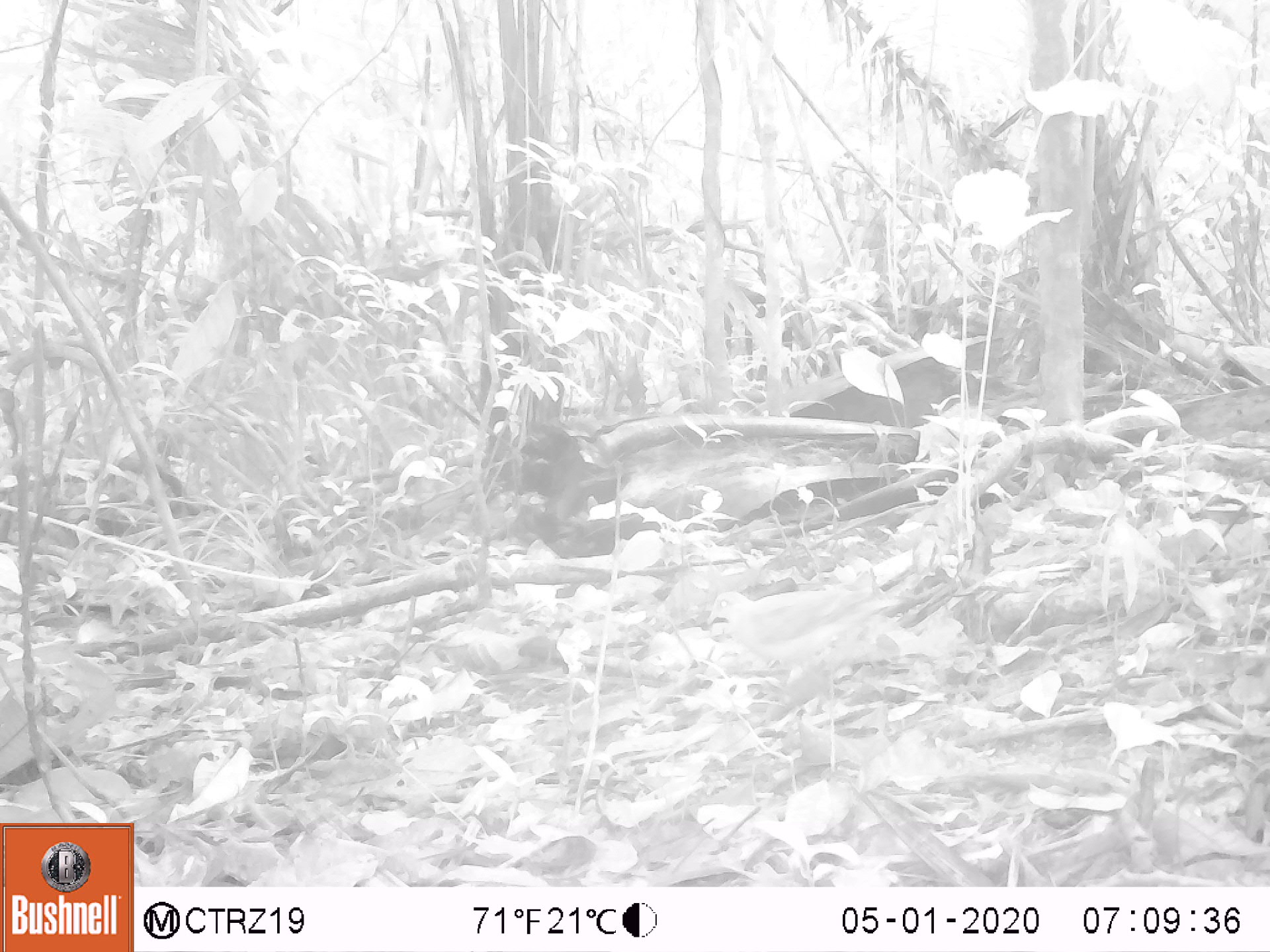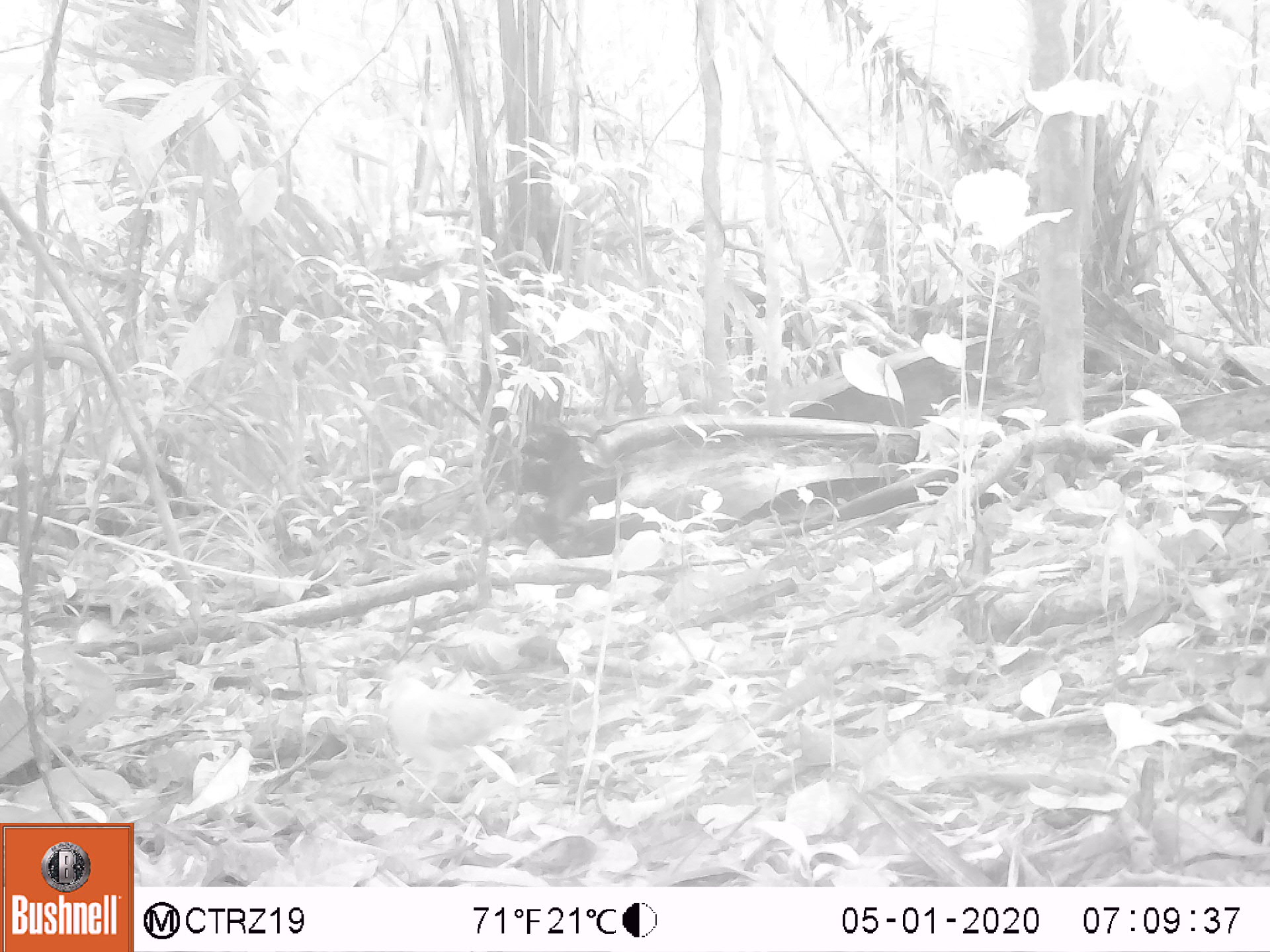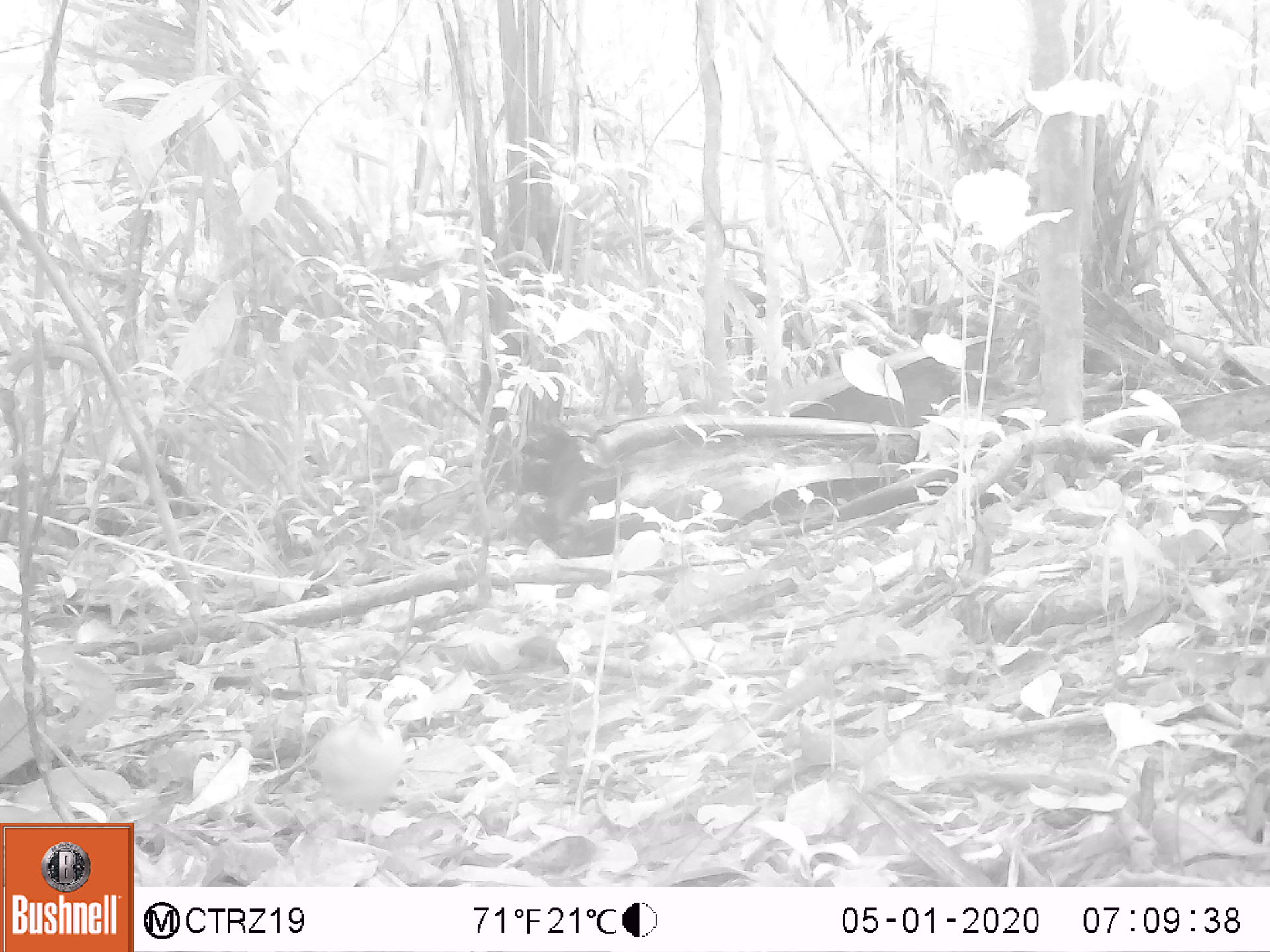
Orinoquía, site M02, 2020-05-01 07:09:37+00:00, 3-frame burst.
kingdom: Animalia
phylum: Chordata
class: Aves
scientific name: Aves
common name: bird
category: unknown bird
Unknown bird (bird) (Aves).